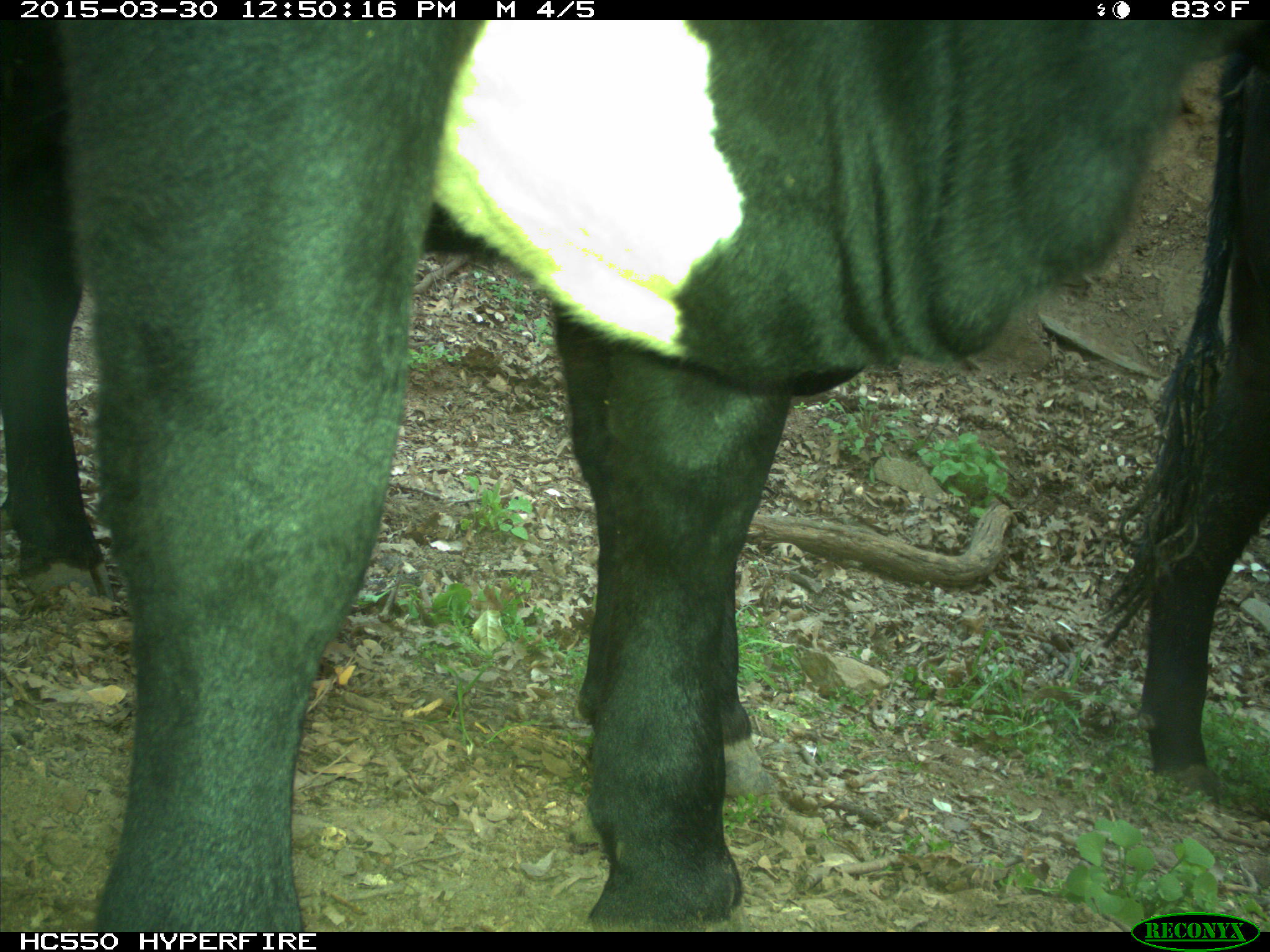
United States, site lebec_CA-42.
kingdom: Animalia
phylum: Chordata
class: Mammalia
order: Artiodactyla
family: Bovidae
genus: Bos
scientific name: Bos taurus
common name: domestic cow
Bos taurus (domestic cow).